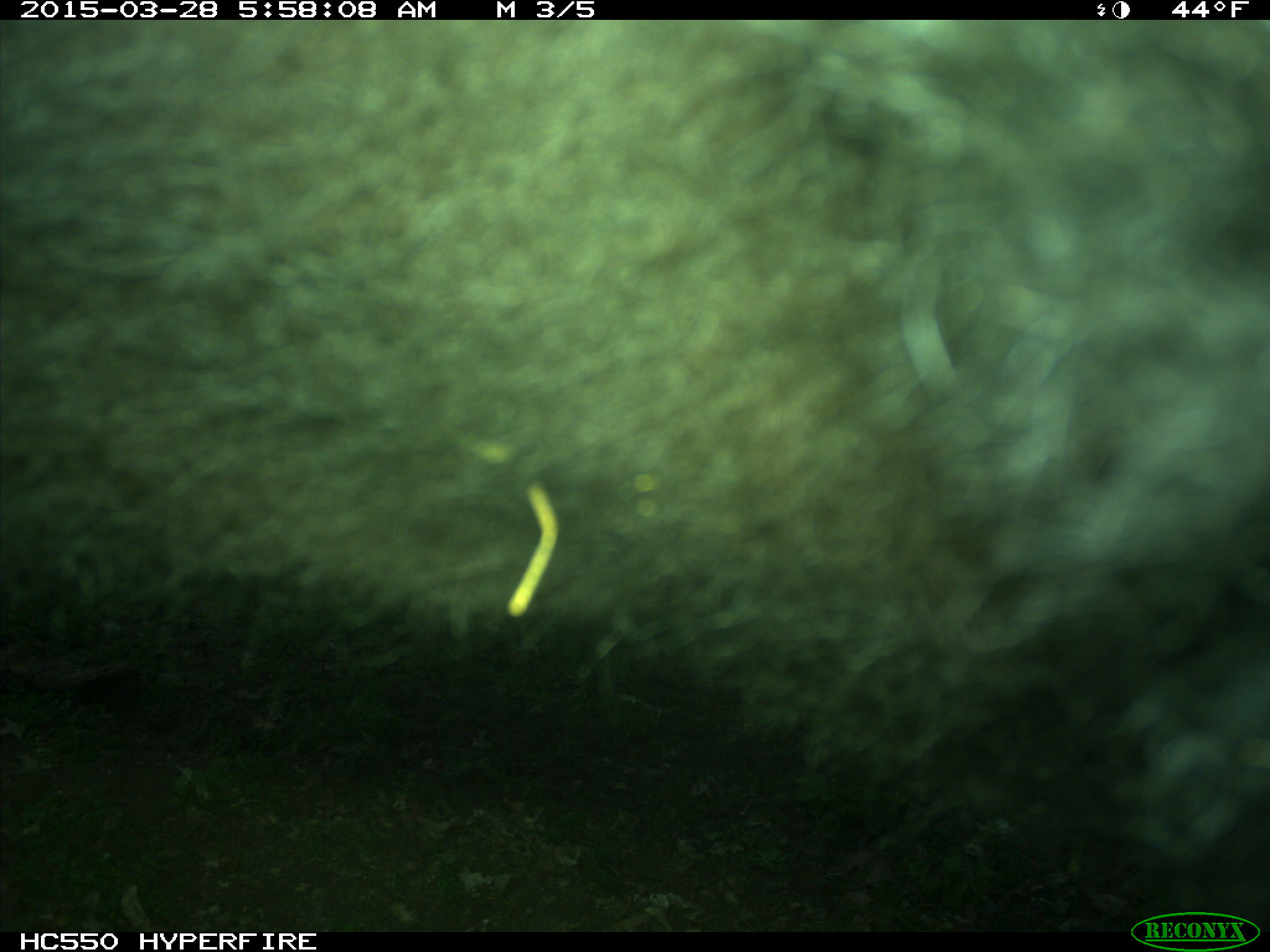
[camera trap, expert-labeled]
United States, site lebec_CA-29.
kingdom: Animalia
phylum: Chordata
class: Mammalia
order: Artiodactyla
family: Bovidae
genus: Bos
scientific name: Bos taurus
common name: domestic cow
Bos taurus (domestic cow).